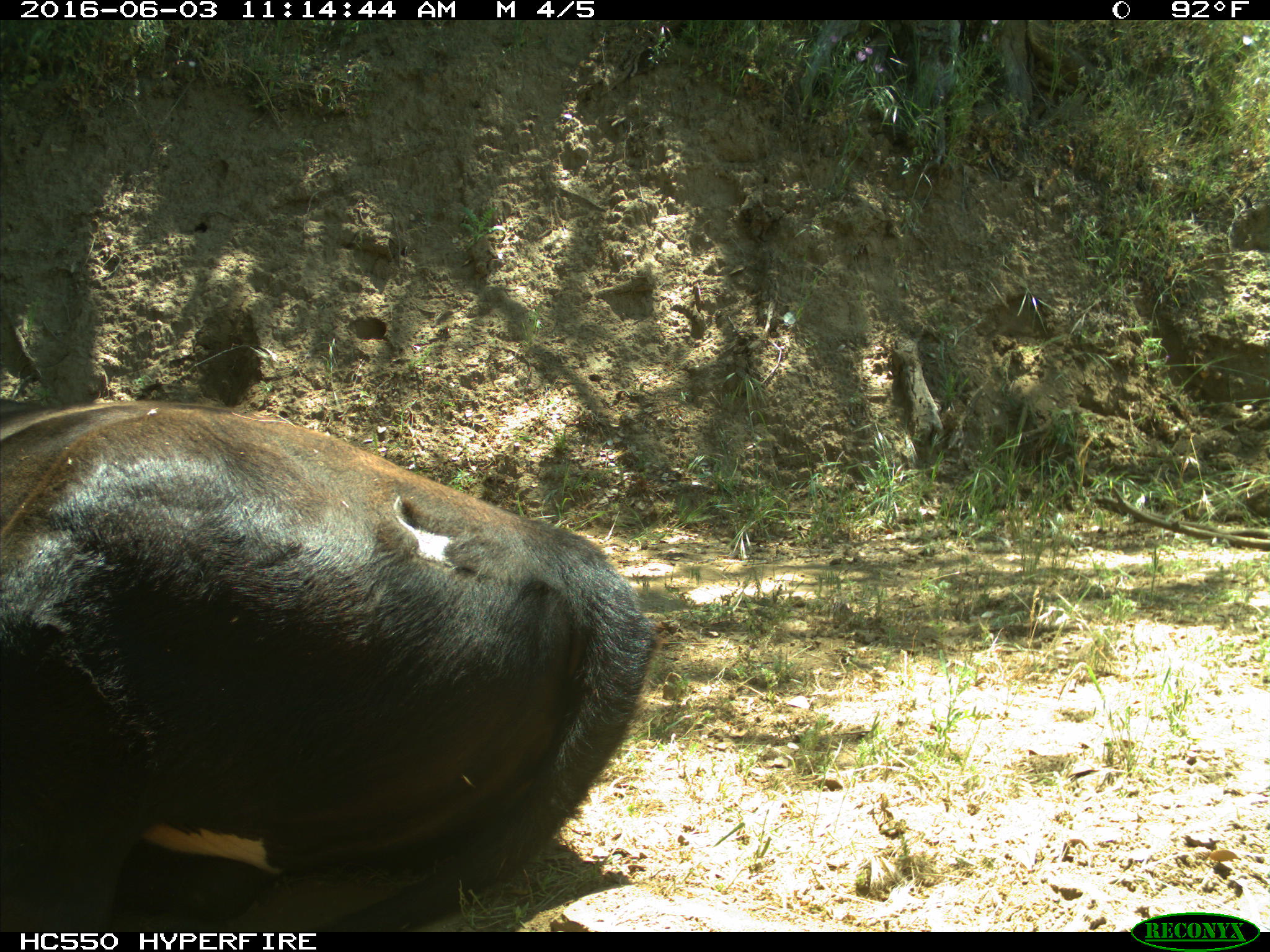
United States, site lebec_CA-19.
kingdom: Animalia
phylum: Chordata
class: Mammalia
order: Artiodactyla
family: Bovidae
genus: Bos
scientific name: Bos taurus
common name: domestic cow